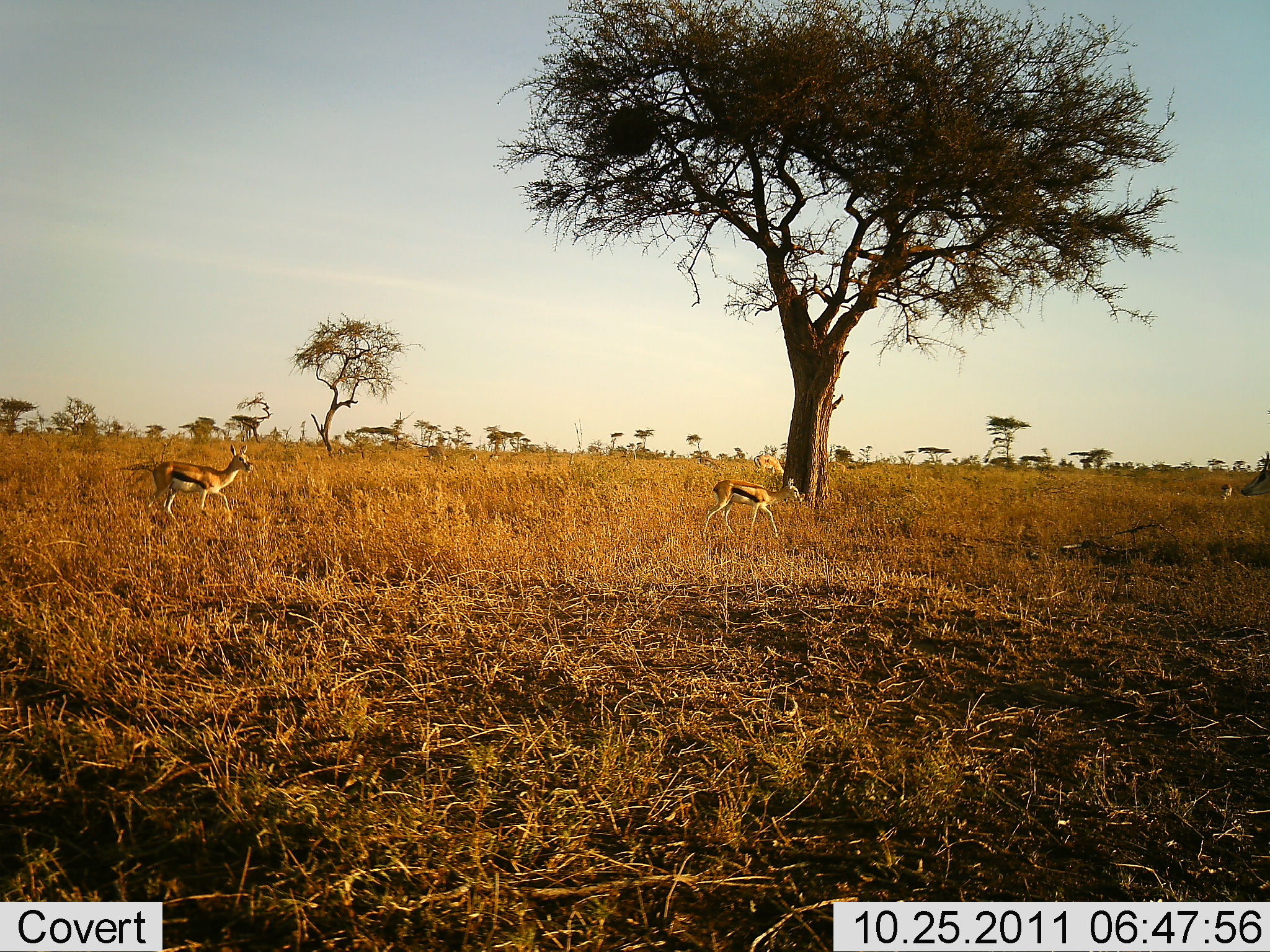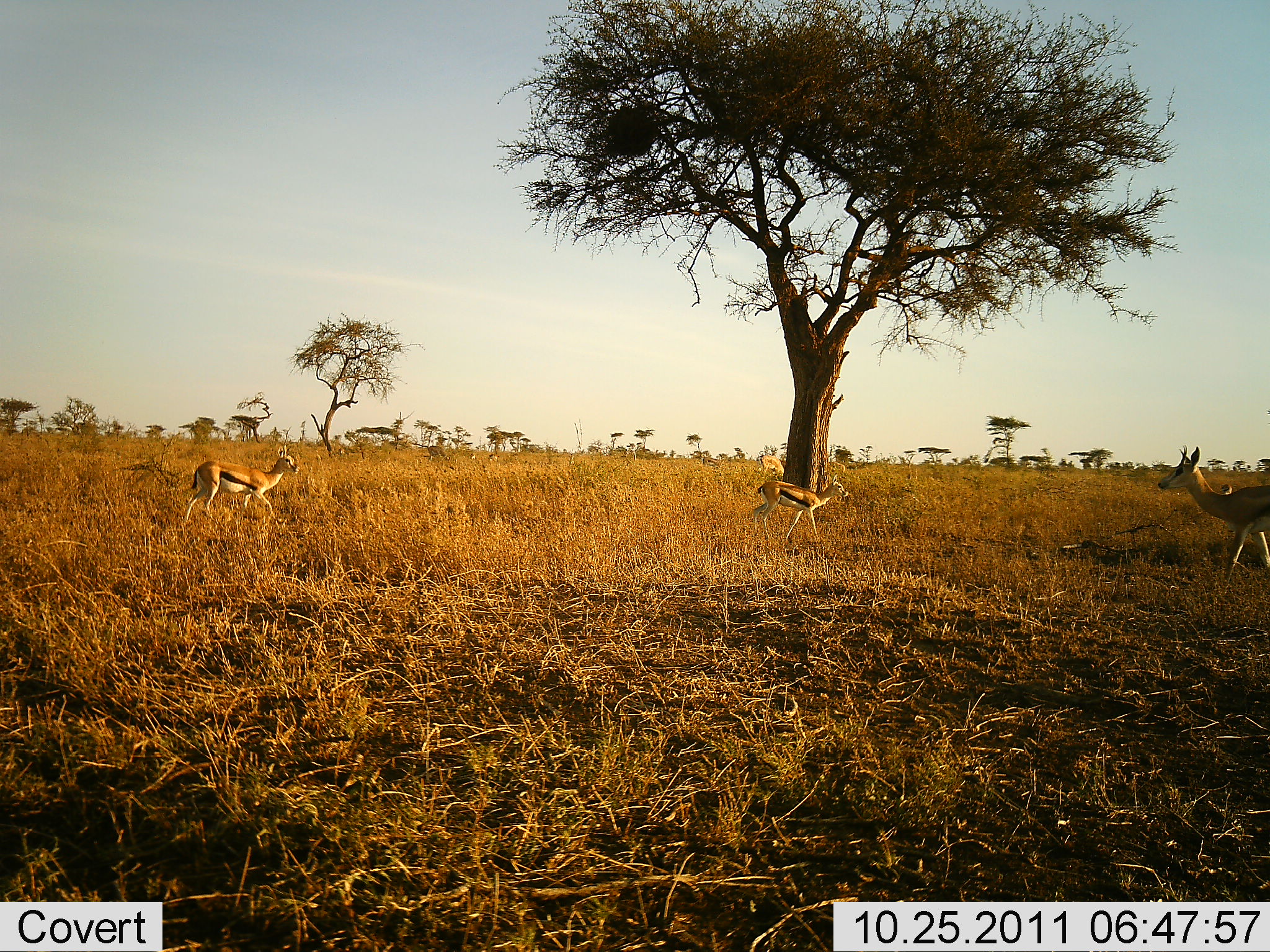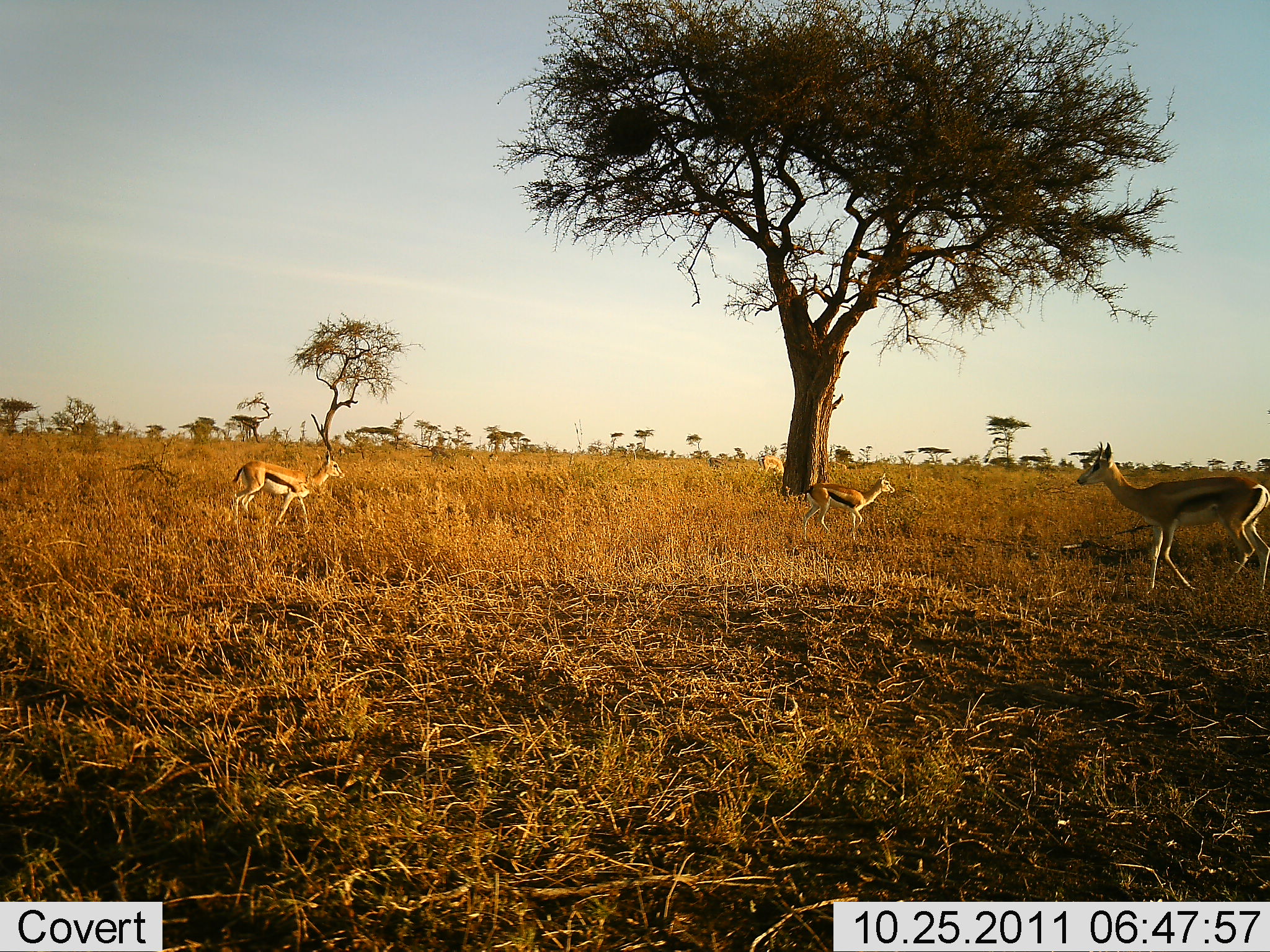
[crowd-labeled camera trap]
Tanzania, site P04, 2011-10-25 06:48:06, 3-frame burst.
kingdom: Animalia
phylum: Chordata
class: Mammalia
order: Artiodactyla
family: Bovidae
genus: Eudorcas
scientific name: Eudorcas thomsonii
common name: thomson's gazelle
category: gazellethomsons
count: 4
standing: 0%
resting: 0%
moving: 100%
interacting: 0%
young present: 0%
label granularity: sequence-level